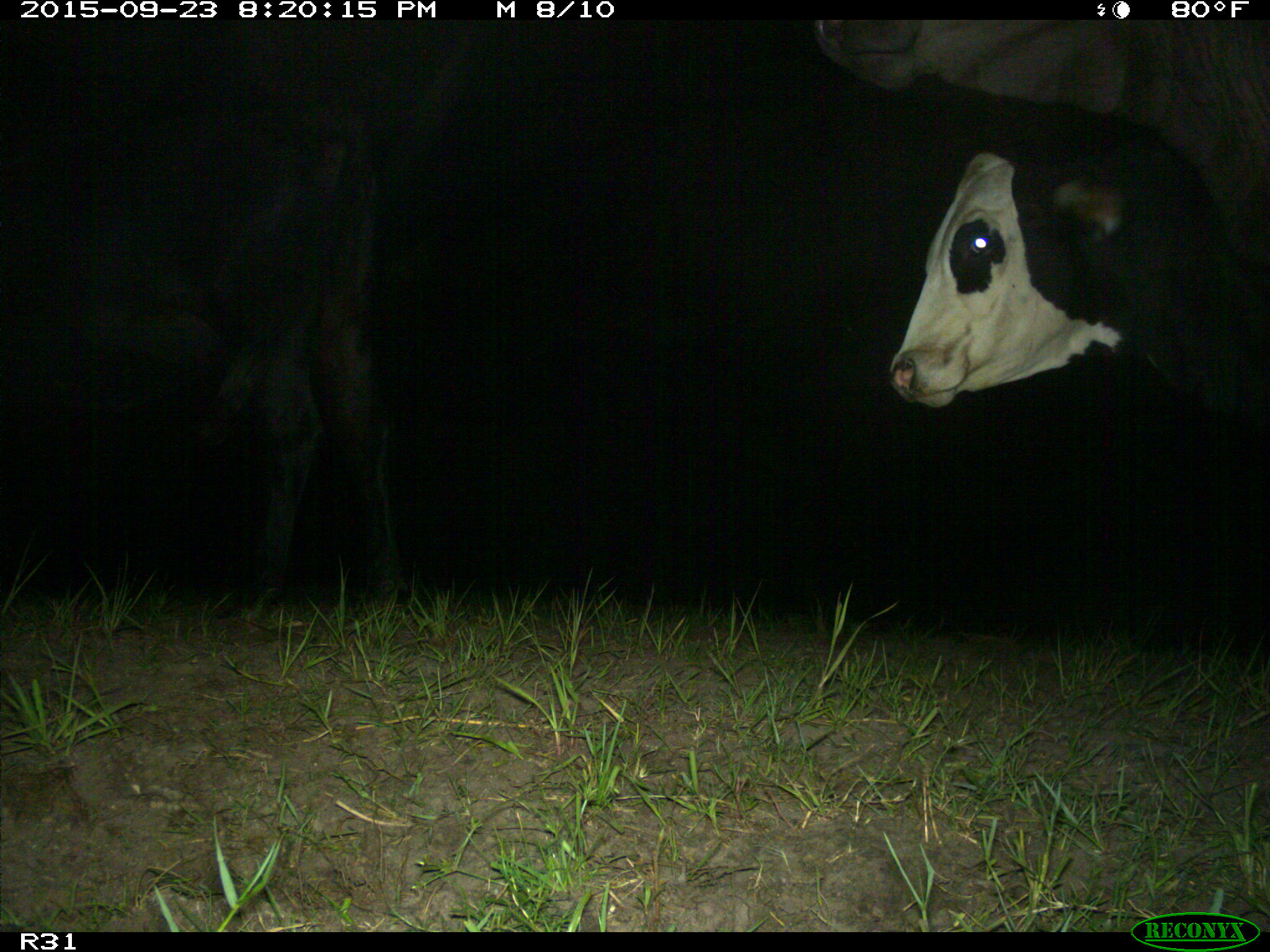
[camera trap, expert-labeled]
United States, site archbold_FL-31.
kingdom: Animalia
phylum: Chordata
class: Mammalia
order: Artiodactyla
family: Bovidae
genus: Bos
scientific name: Bos taurus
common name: domestic cow